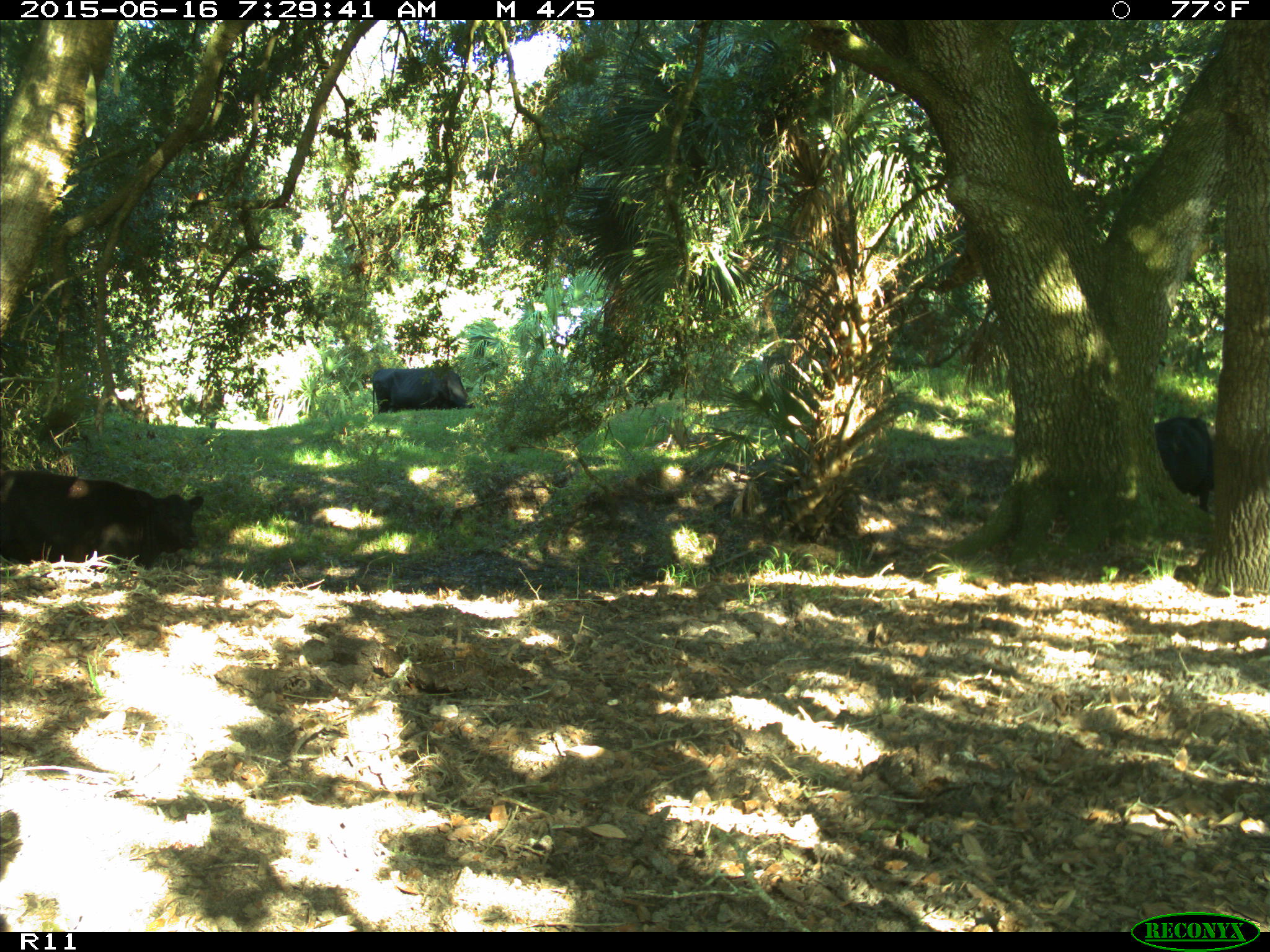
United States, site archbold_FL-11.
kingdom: Animalia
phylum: Chordata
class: Mammalia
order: Artiodactyla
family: Bovidae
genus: Bos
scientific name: Bos taurus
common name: domestic cow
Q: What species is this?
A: Bos taurus (domestic cow).